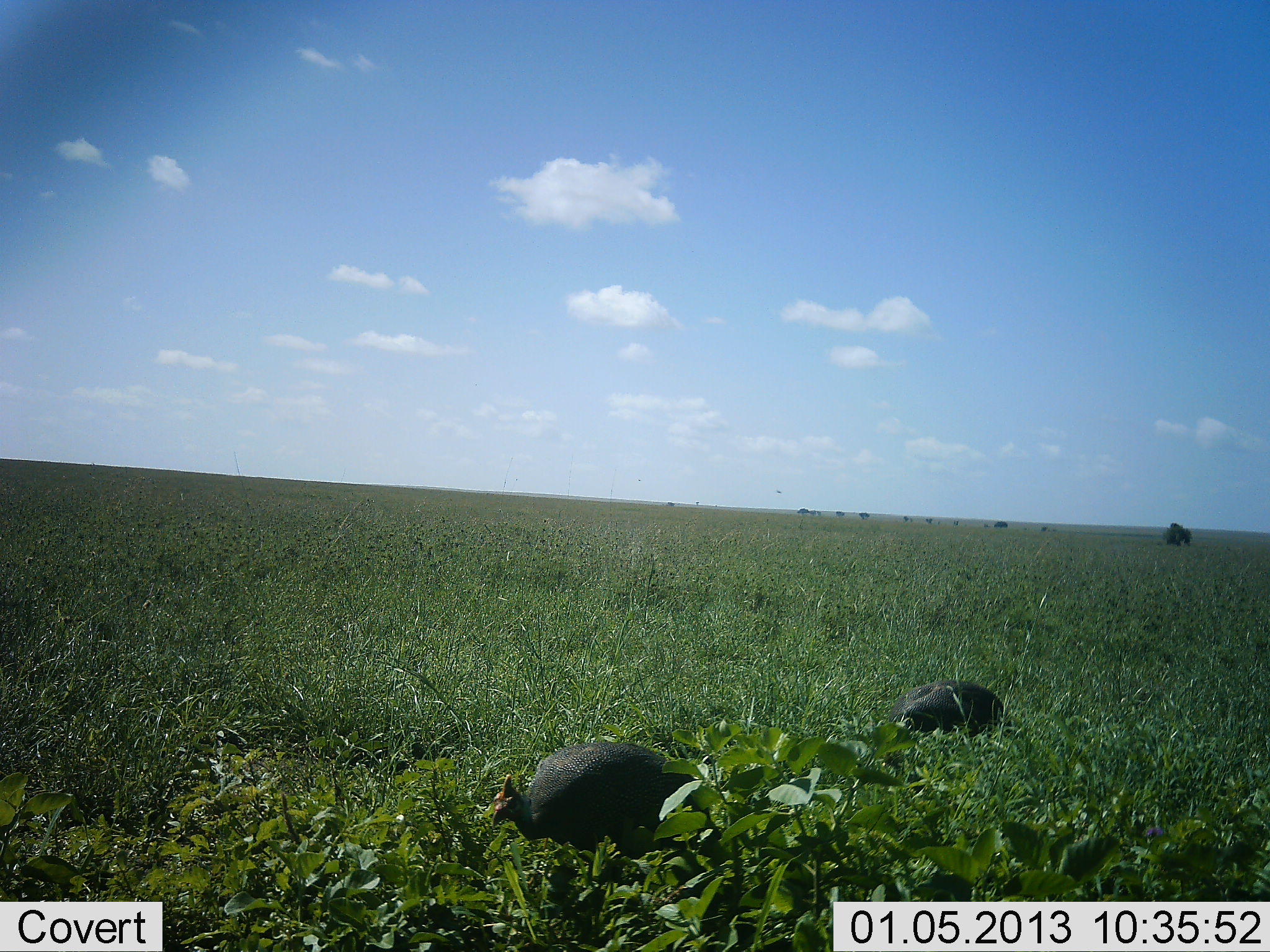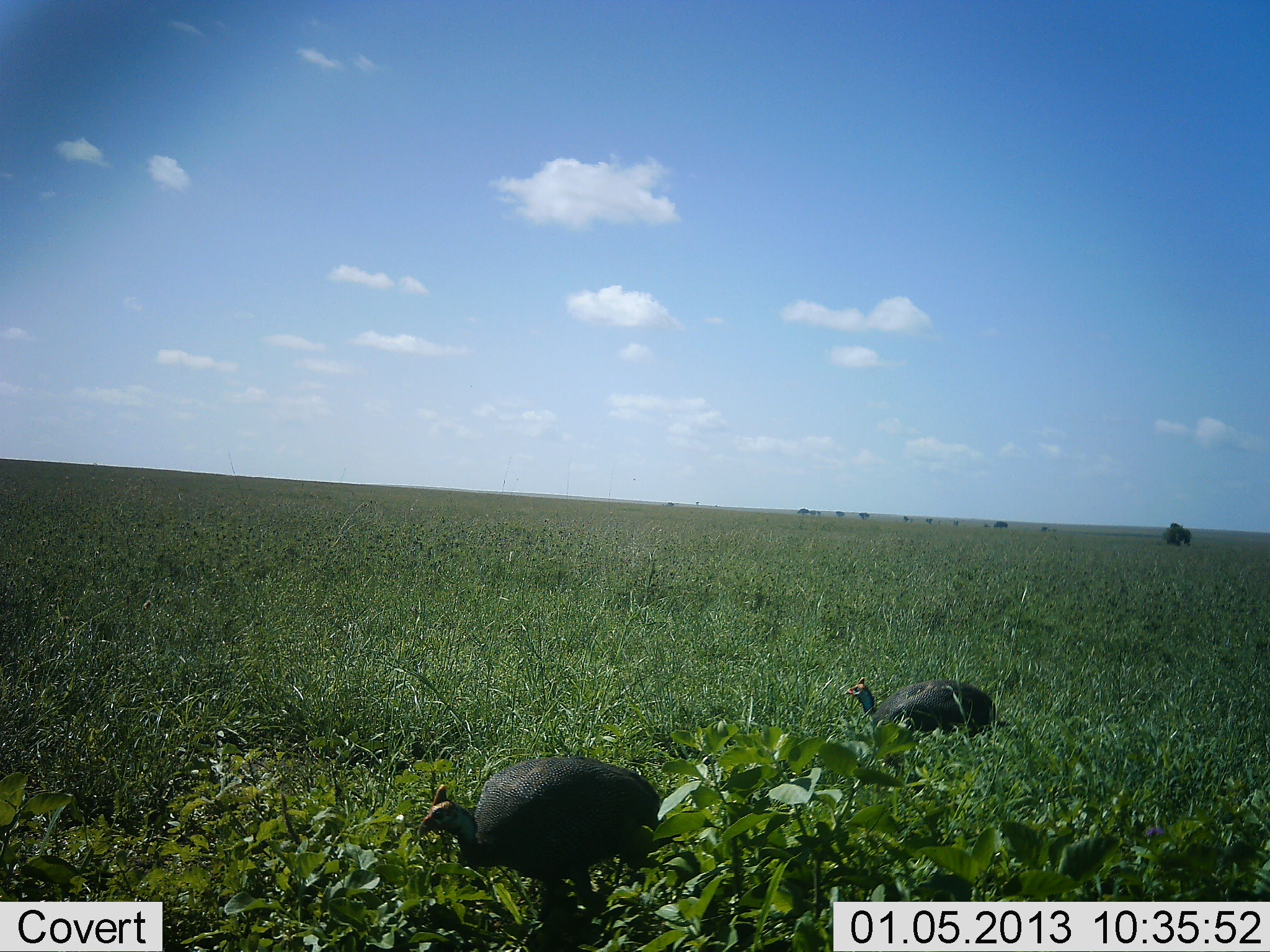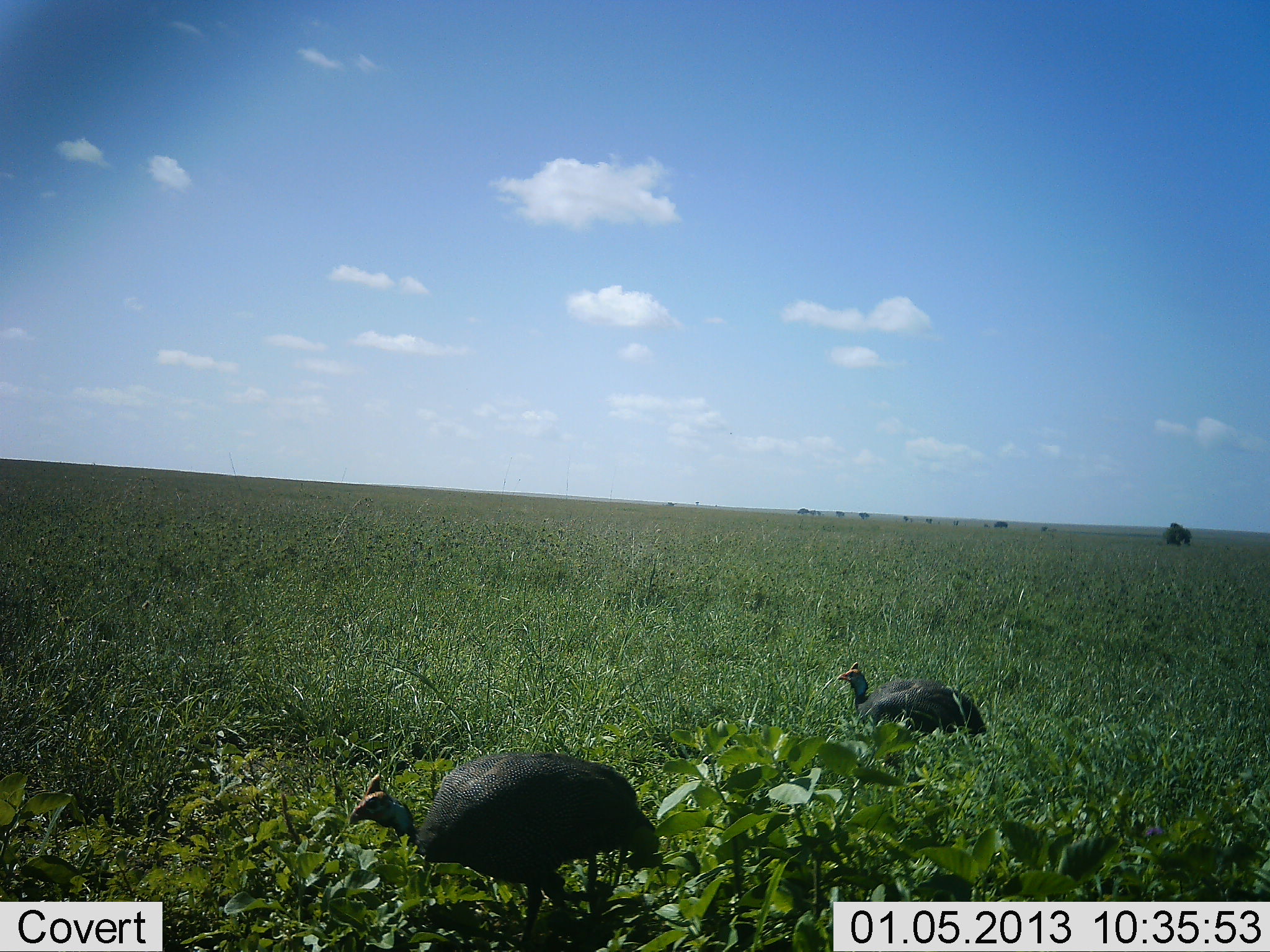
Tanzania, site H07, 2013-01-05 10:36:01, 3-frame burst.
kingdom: Animalia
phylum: Chordata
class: Aves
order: Galliformes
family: Numididae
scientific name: Numididae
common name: guinea fowl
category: guineafowl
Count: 2.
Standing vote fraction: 5%.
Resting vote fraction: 0%.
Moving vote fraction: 89%.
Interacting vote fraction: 0%.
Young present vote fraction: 0%.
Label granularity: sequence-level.